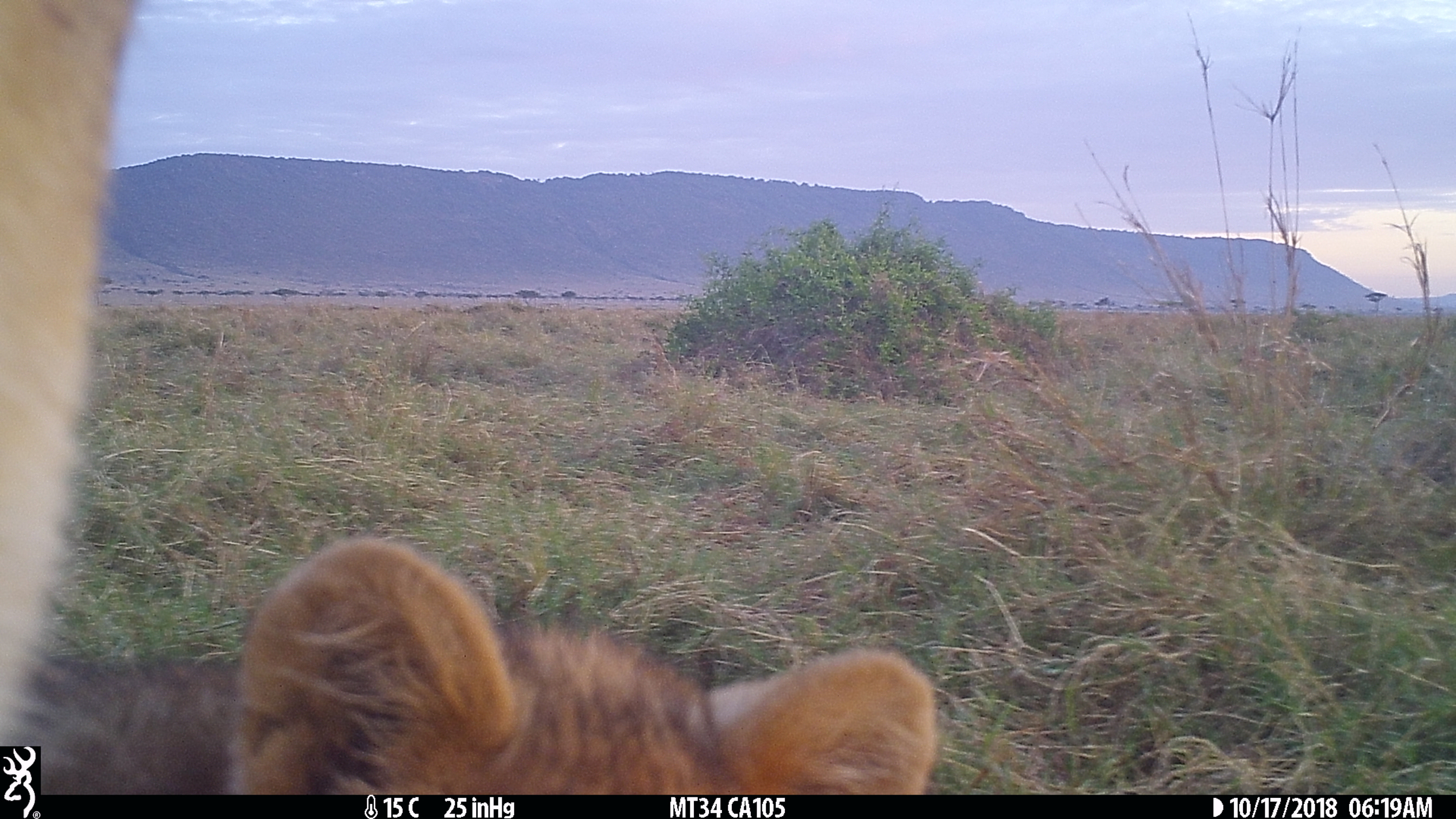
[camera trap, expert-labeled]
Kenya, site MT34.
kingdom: Animalia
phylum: Chordata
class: Mammalia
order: Carnivora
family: Felidae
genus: Panthera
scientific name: Panthera leo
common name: lion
Lion (Panthera leo).